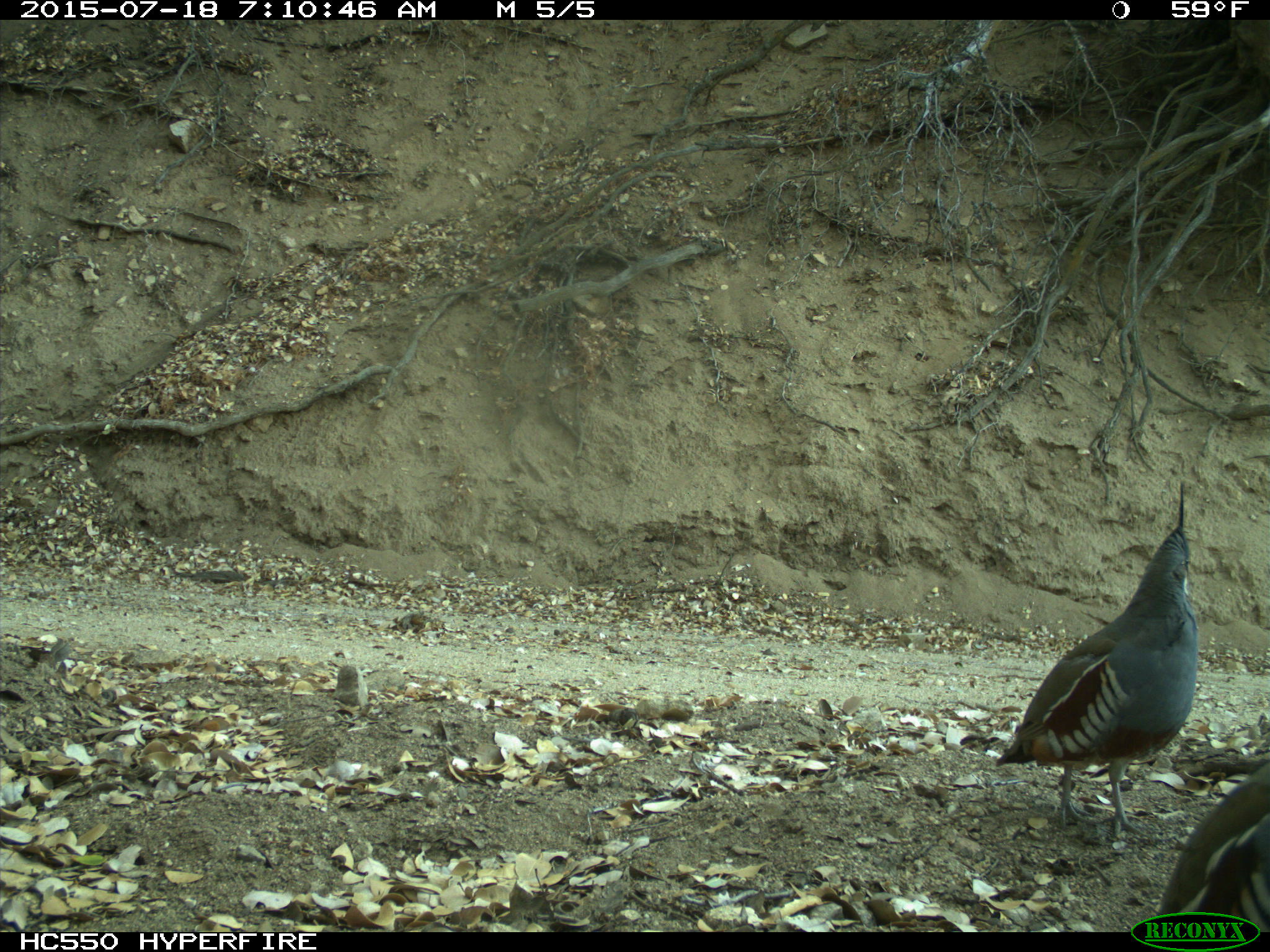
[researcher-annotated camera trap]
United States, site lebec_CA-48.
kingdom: Animalia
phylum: Chordata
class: Aves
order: Galliformes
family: Odontophoridae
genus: Callipepla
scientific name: Callipepla californica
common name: california quail